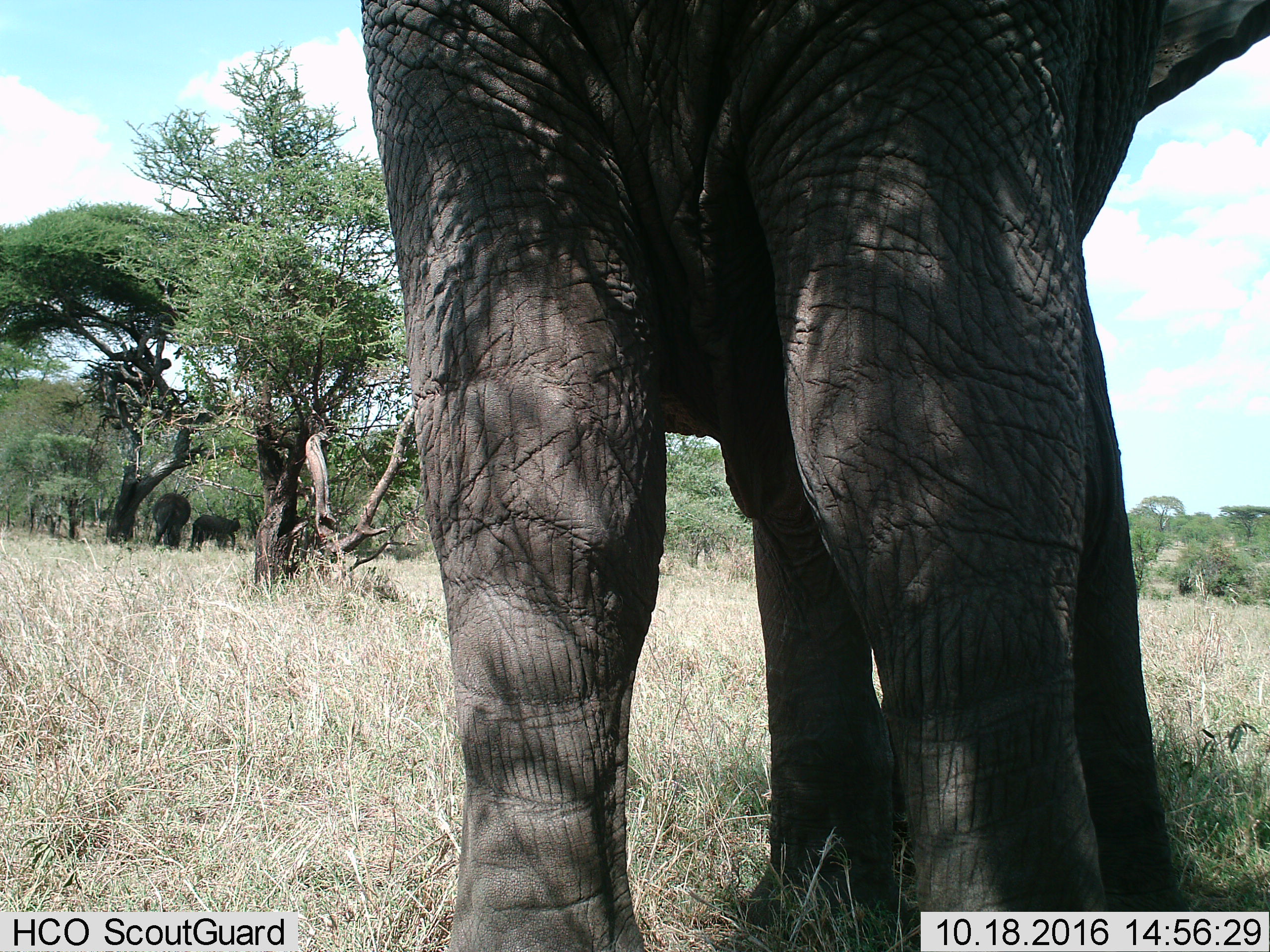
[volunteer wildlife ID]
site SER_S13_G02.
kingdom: Animalia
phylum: Chordata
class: Mammalia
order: Proboscidea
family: Elephantidae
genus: Loxodonta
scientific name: Loxodonta africana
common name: african bush elephant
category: elephant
Elephant (african bush elephant) (Loxodonta africana), count 3. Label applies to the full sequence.